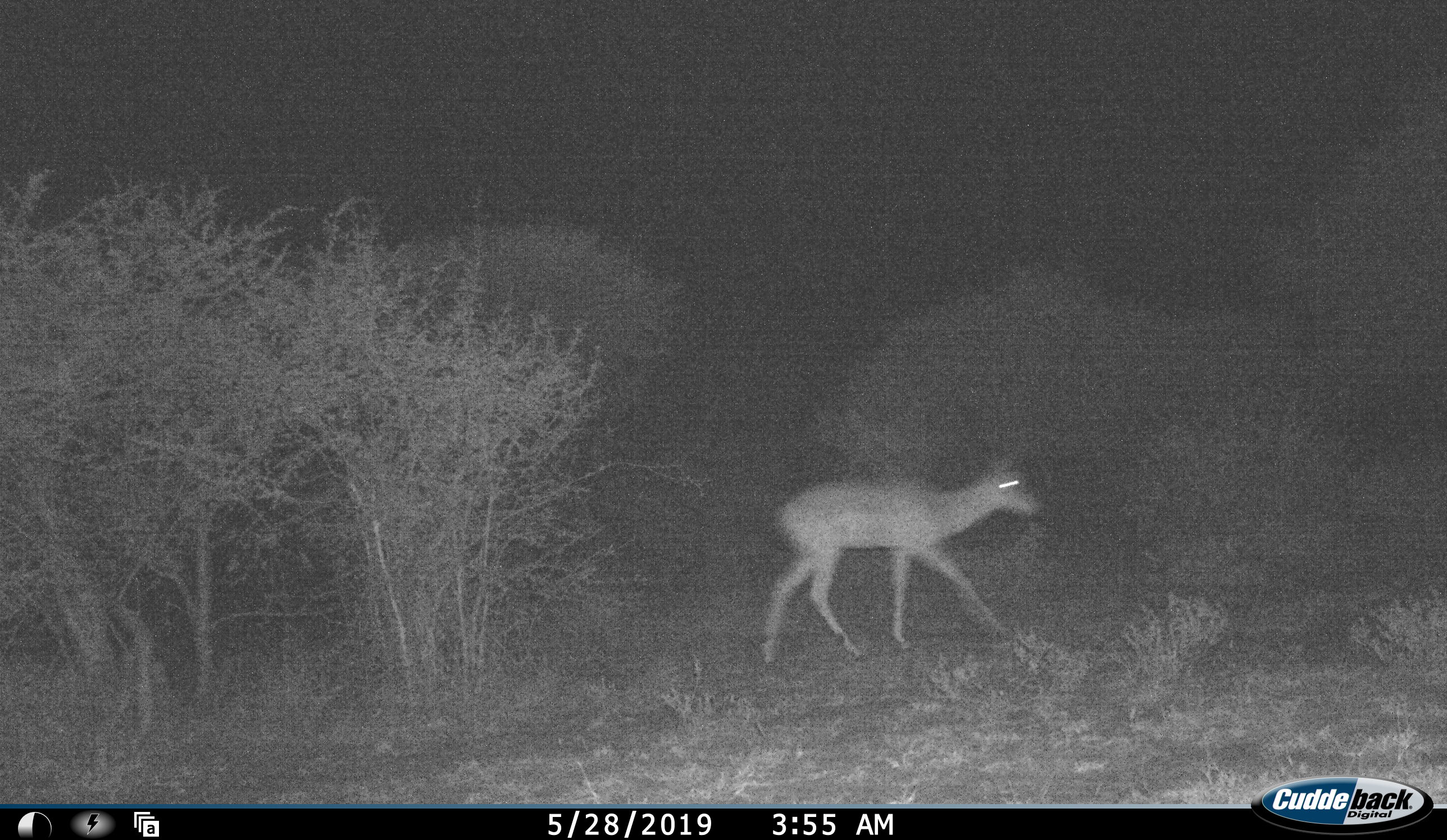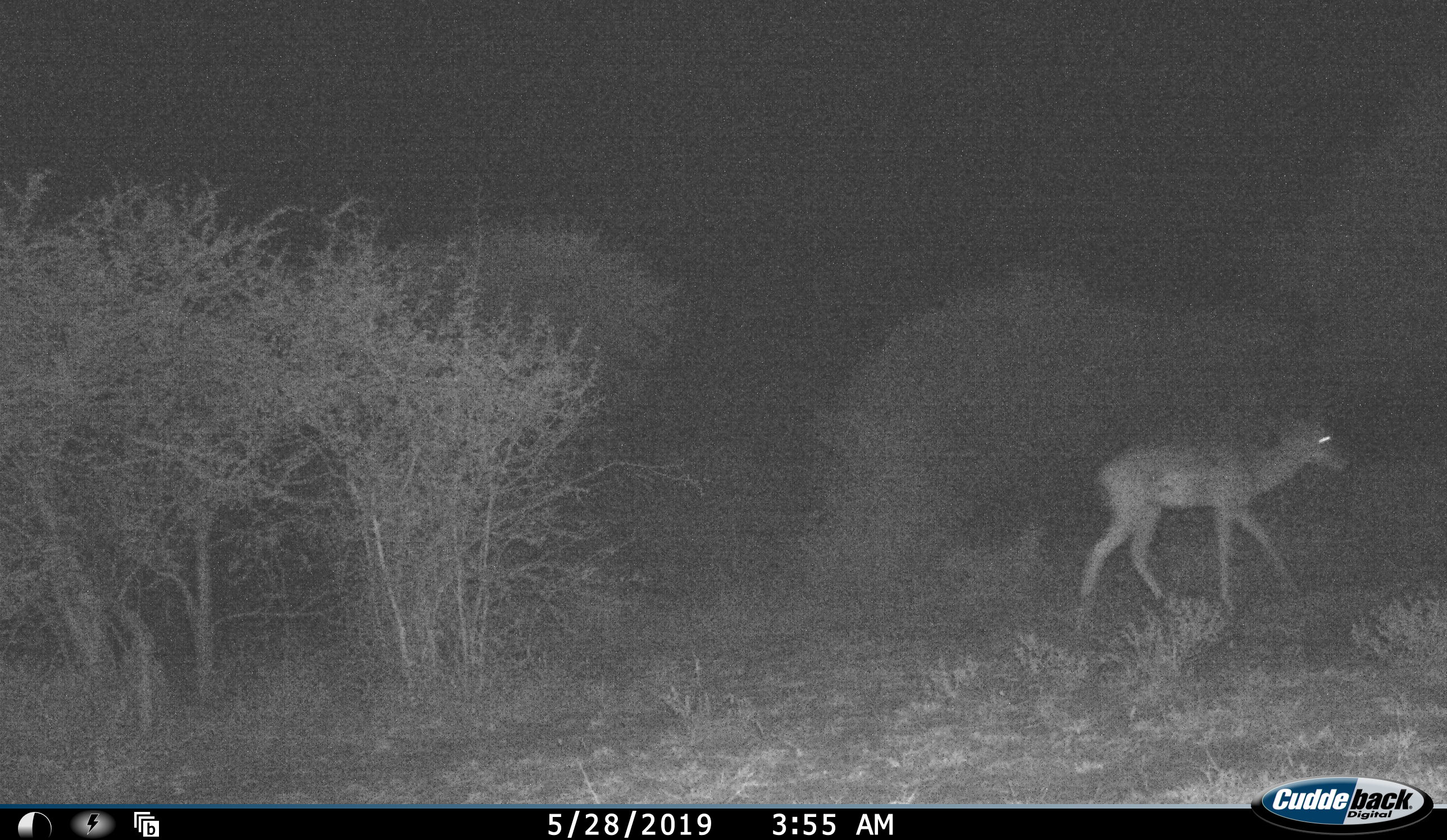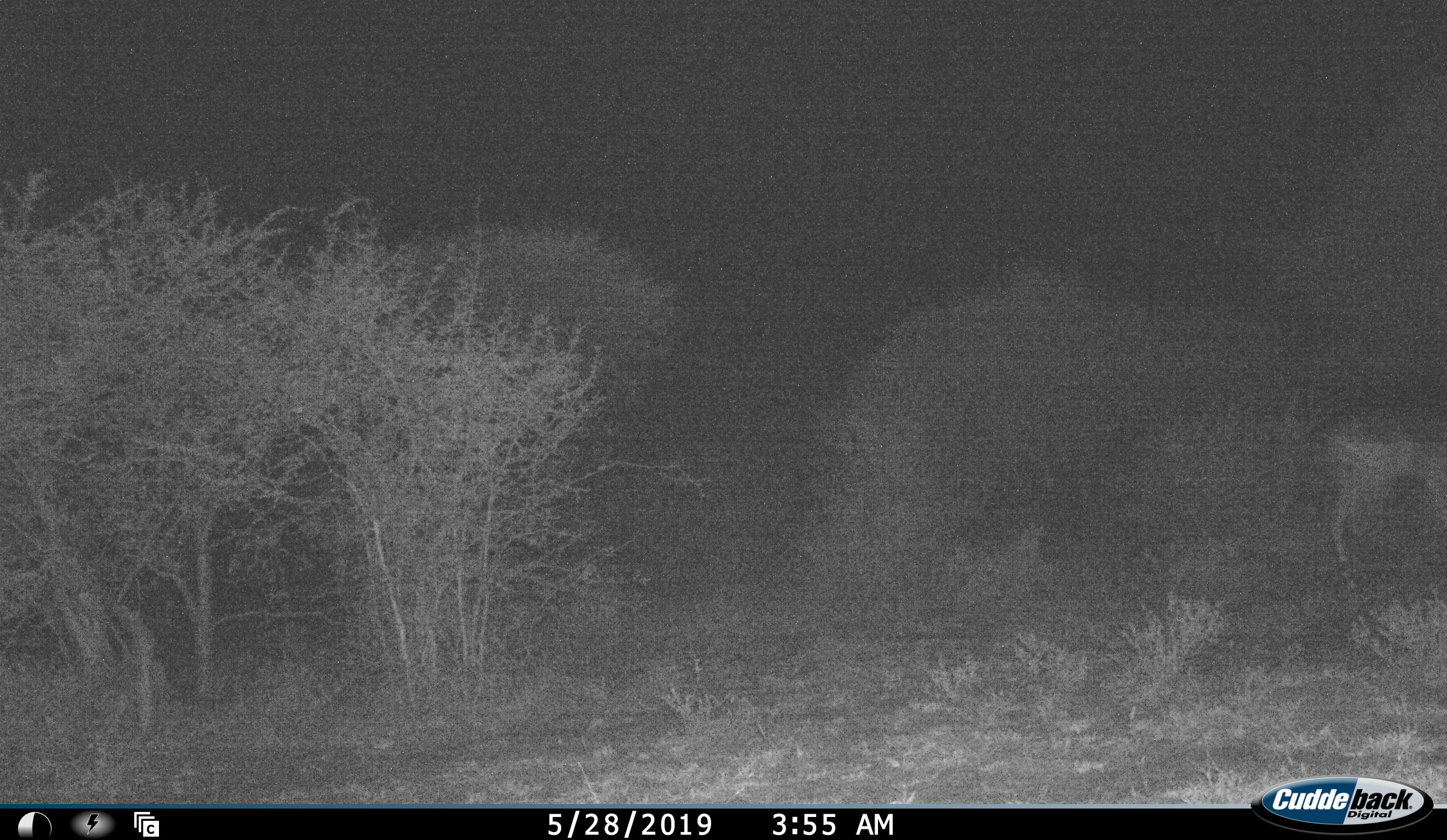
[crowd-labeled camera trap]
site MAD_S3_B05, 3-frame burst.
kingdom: Animalia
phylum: Chordata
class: Mammalia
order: Artiodactyla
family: Bovidae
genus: Aepyceros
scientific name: Aepyceros melampus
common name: impala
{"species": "impala (Aepyceros melampus)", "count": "1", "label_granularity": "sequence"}